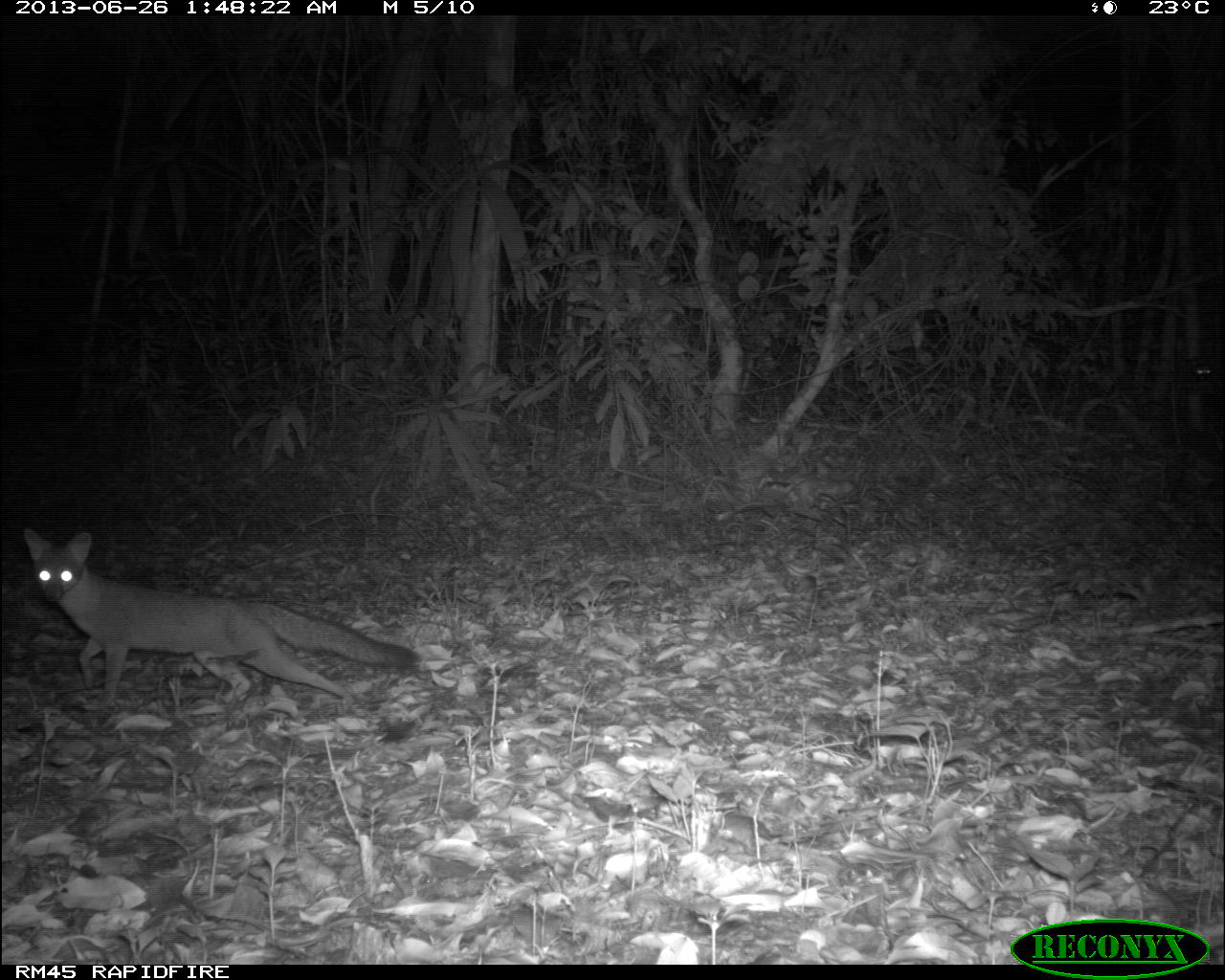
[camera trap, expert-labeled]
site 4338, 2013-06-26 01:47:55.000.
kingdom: Animalia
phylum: Chordata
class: Mammalia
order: Carnivora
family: Canidae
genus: Urocyon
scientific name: Urocyon cinereoargenteus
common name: gray fox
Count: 1.